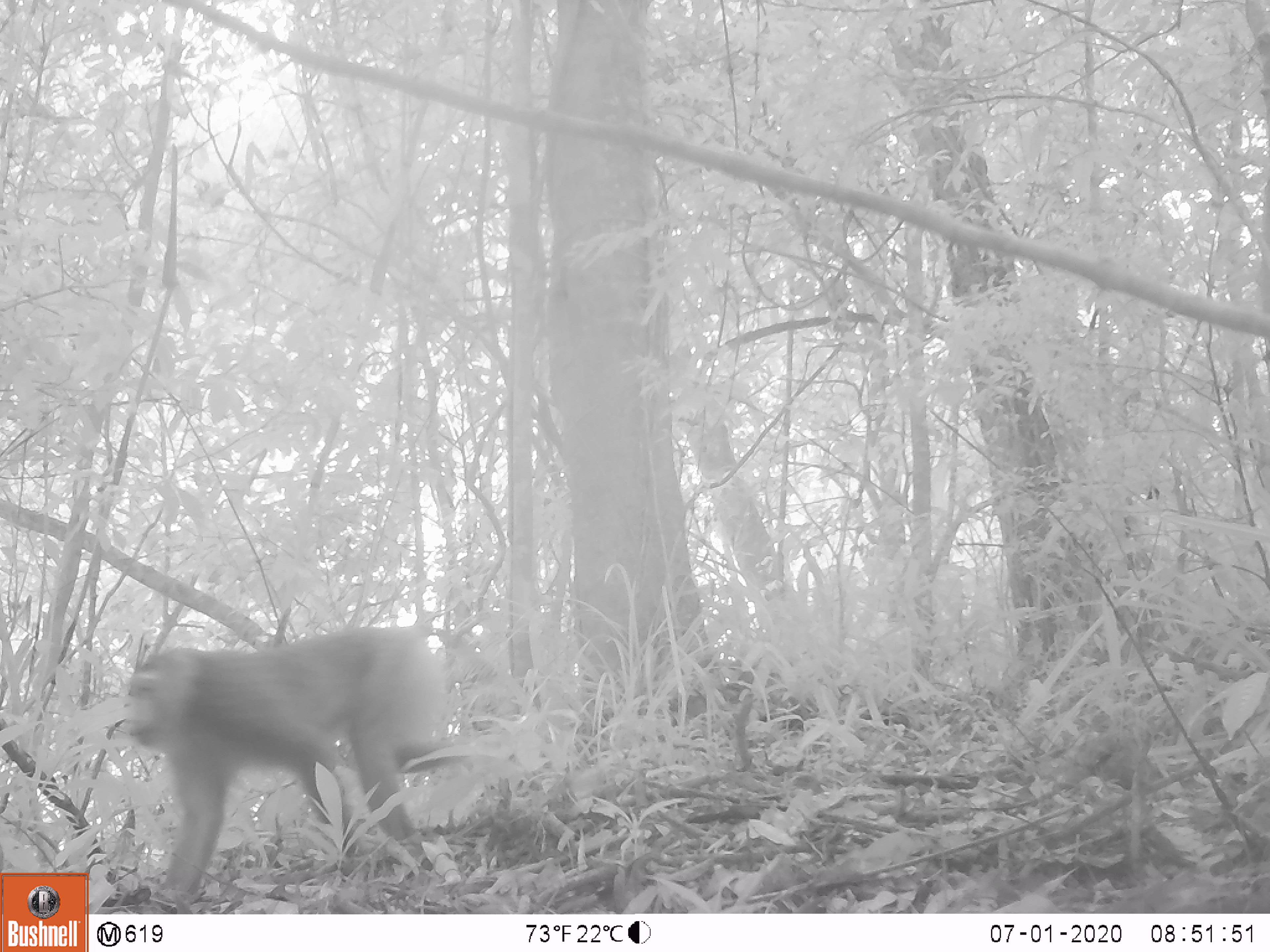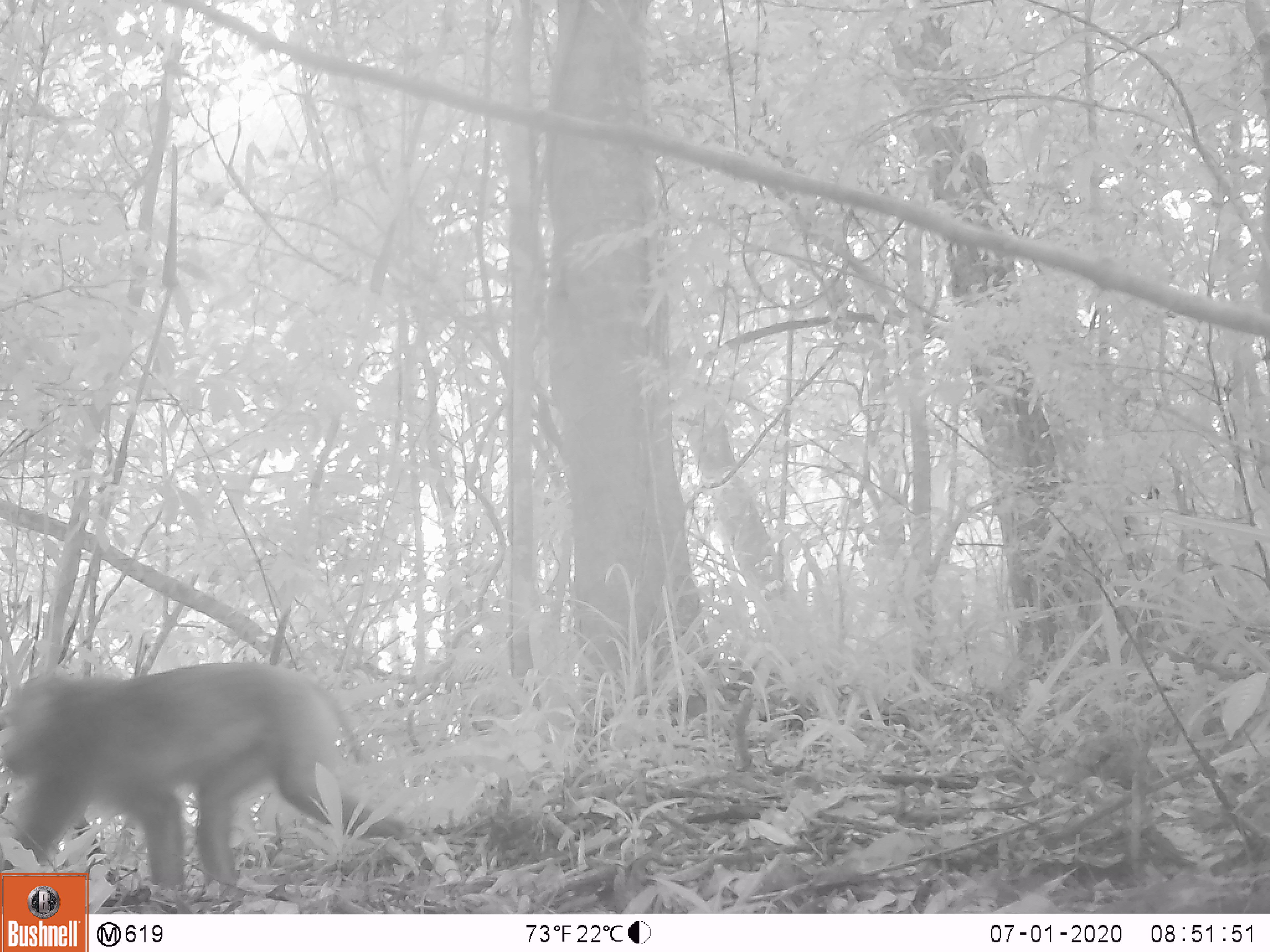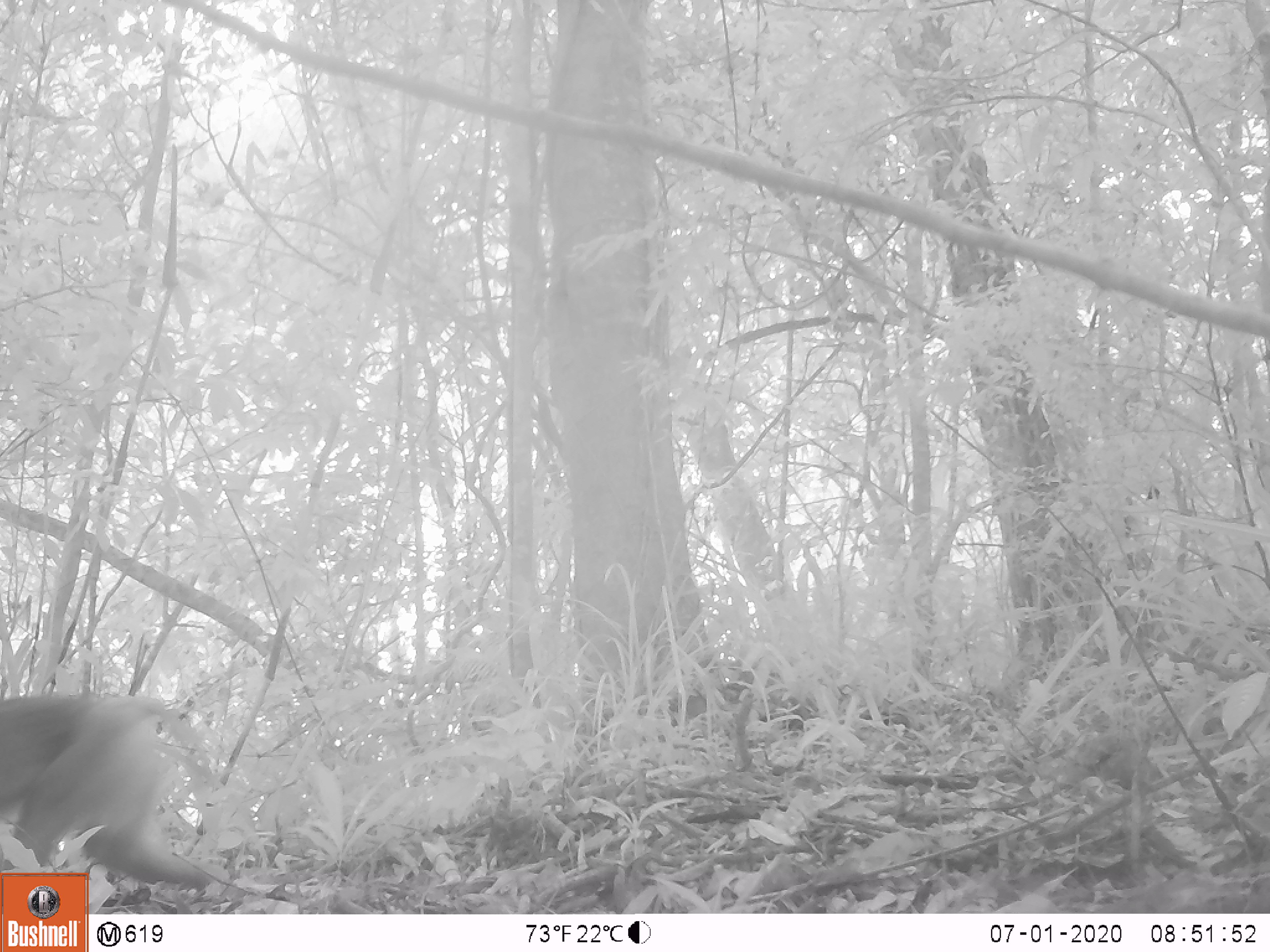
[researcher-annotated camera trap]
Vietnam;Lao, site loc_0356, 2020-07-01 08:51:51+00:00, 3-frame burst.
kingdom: Animalia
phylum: Chordata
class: Mammalia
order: Primates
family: Cercopithecidae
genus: Macaca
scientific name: Macaca nemestrina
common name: pig-tailed macaque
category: pig tailed macaque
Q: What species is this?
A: Pig tailed macaque (pig-tailed macaque) (Macaca nemestrina).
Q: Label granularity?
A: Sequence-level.